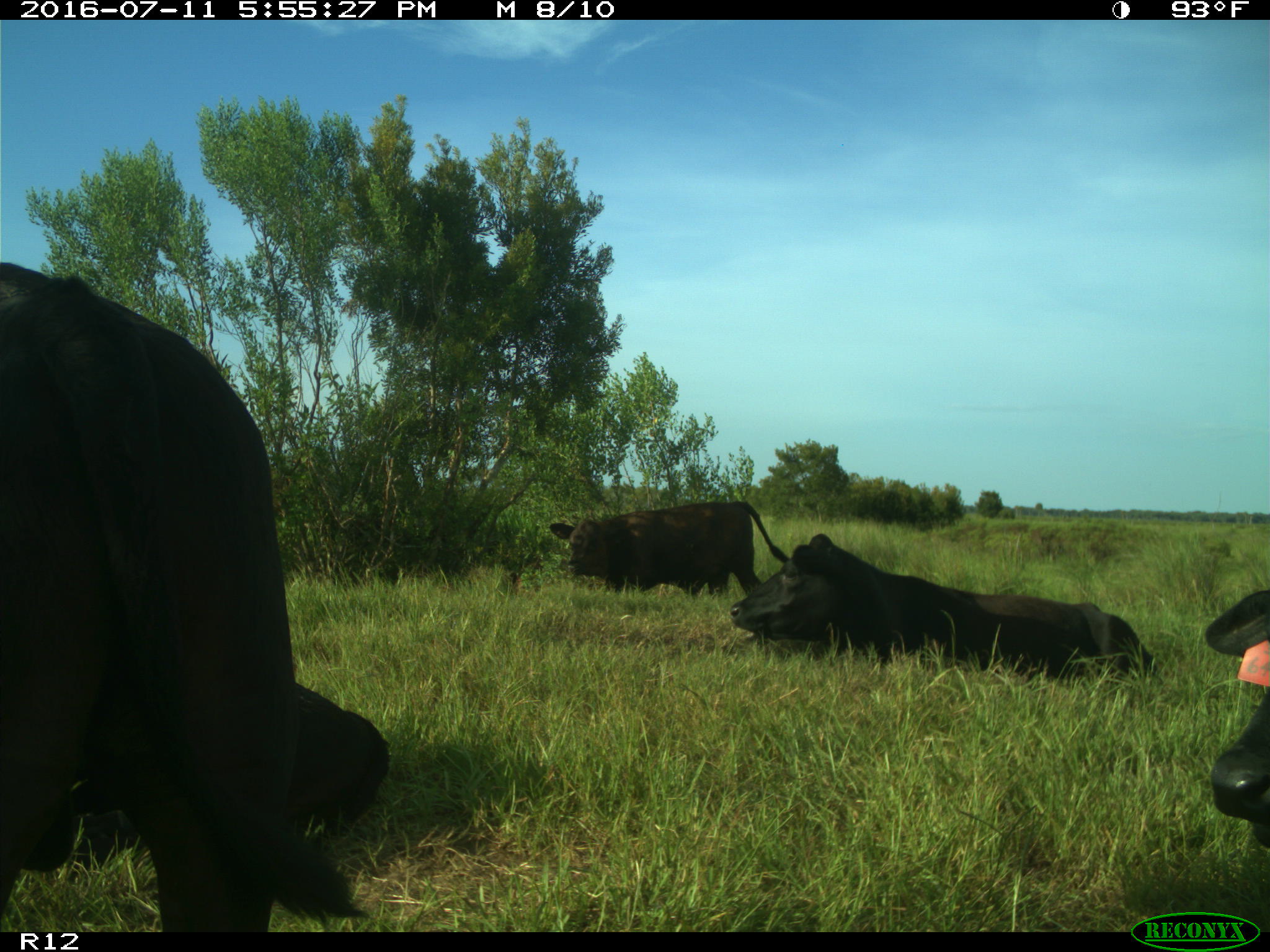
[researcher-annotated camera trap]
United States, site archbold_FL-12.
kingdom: Animalia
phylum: Chordata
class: Mammalia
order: Artiodactyla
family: Bovidae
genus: Bos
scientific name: Bos taurus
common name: domestic cow